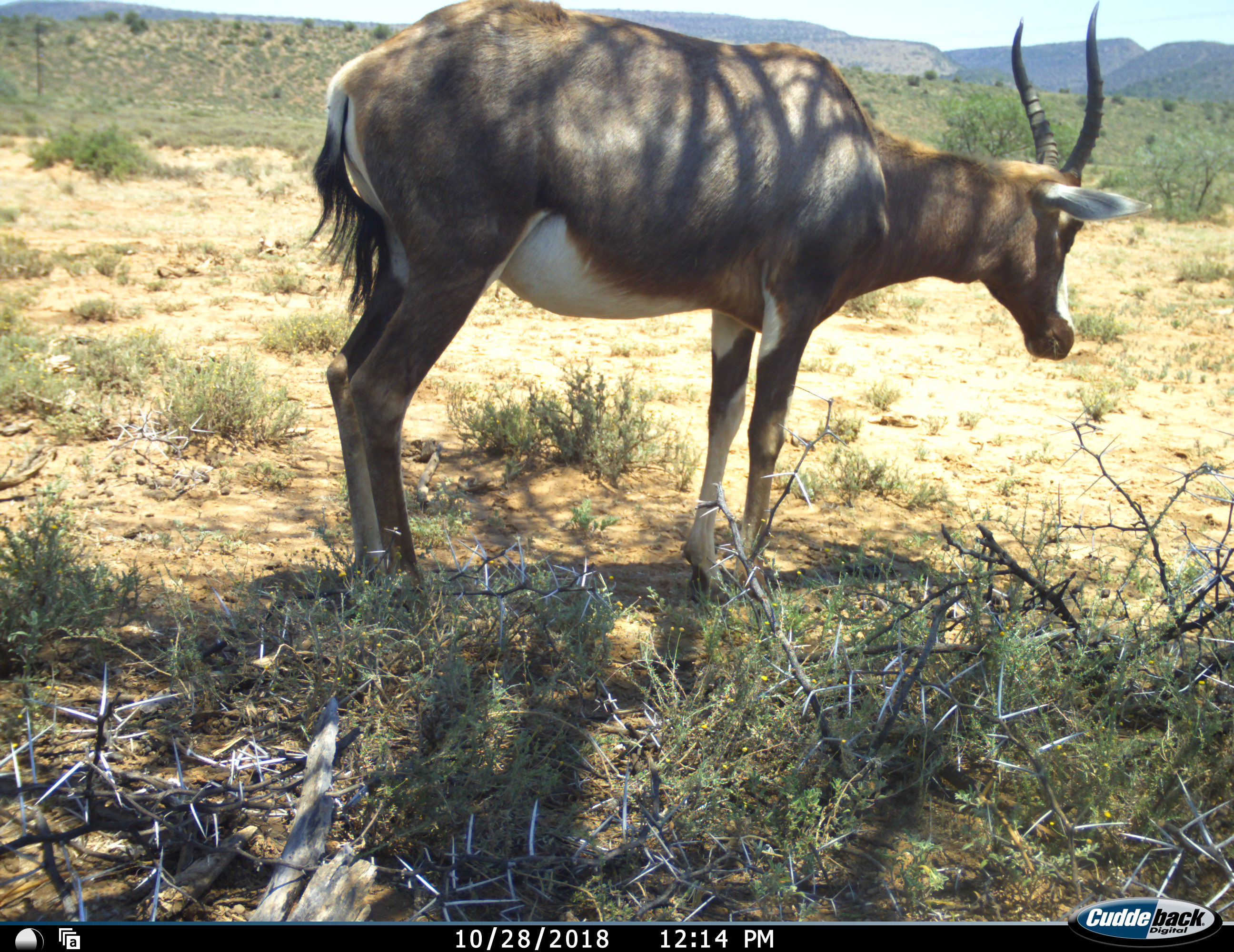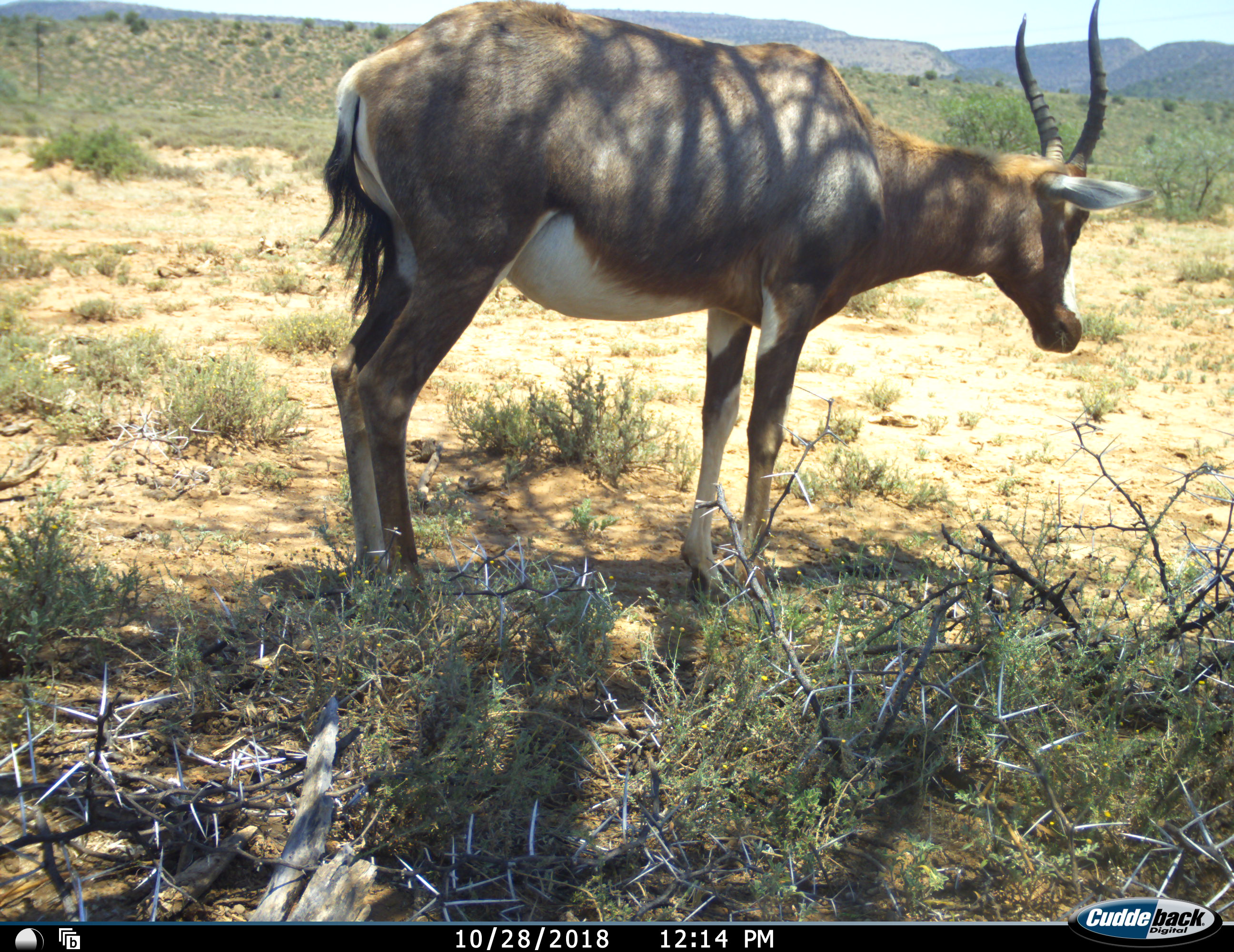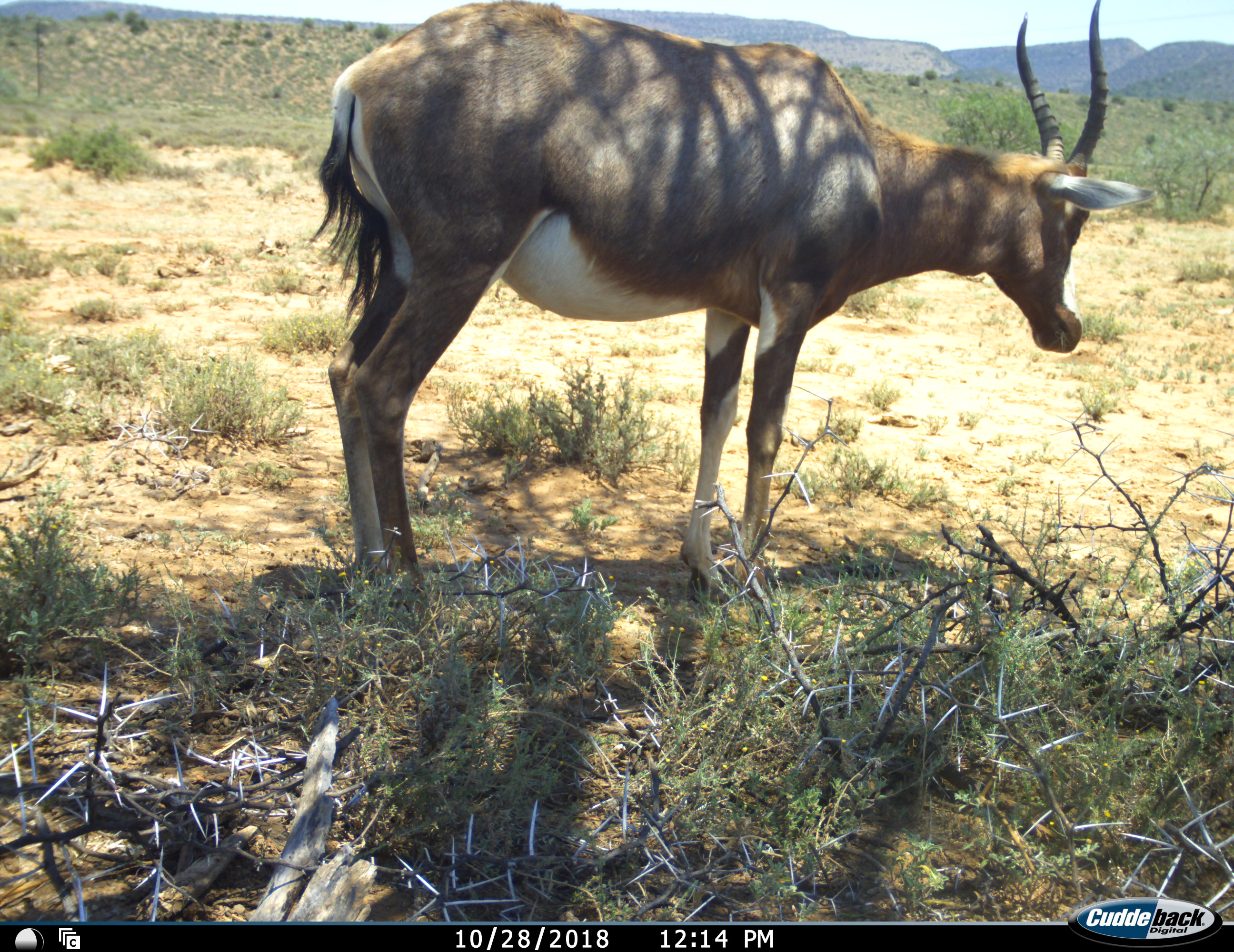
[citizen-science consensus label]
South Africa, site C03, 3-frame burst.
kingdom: Animalia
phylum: Chordata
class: Mammalia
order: Artiodactyla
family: Bovidae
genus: Damaliscus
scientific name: Damaliscus pygargus phillipsi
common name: blesbok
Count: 1.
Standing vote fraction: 89%.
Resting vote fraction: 11%.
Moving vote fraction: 11%.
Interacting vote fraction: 0%.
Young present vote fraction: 0%.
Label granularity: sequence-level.